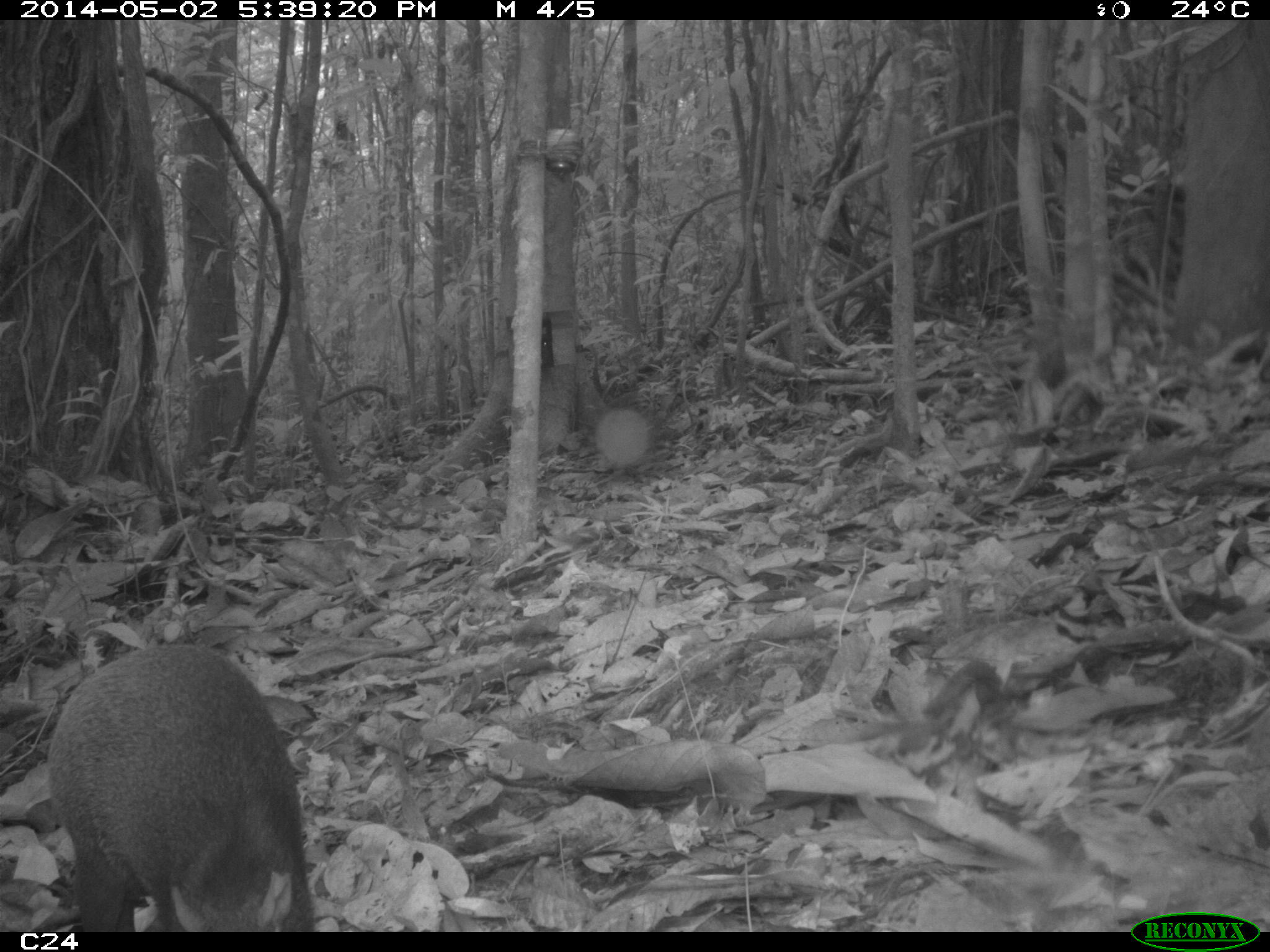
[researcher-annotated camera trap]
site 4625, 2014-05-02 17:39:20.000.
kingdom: Animalia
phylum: Chordata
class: Mammalia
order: Rodentia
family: Dasyproctidae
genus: Dasyprocta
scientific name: Dasyprocta leporina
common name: red-rumped agouti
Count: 1.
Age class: adult.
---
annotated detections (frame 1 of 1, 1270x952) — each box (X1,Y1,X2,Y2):
dasyprocta leporina: (46,643,317,931)